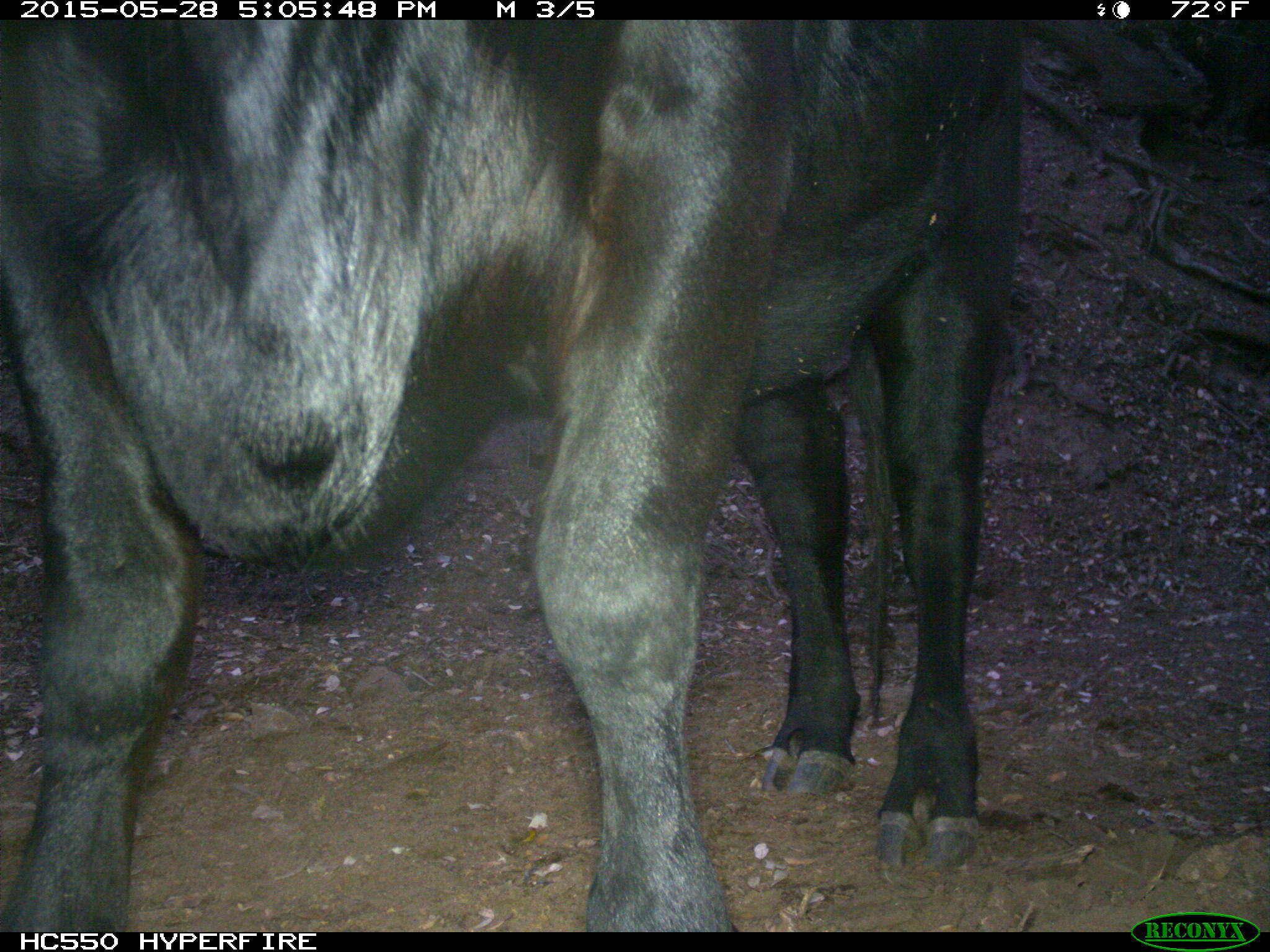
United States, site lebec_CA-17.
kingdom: Animalia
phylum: Chordata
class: Mammalia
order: Artiodactyla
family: Bovidae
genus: Bos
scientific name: Bos taurus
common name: domestic cow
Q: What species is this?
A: Bos taurus (domestic cow).